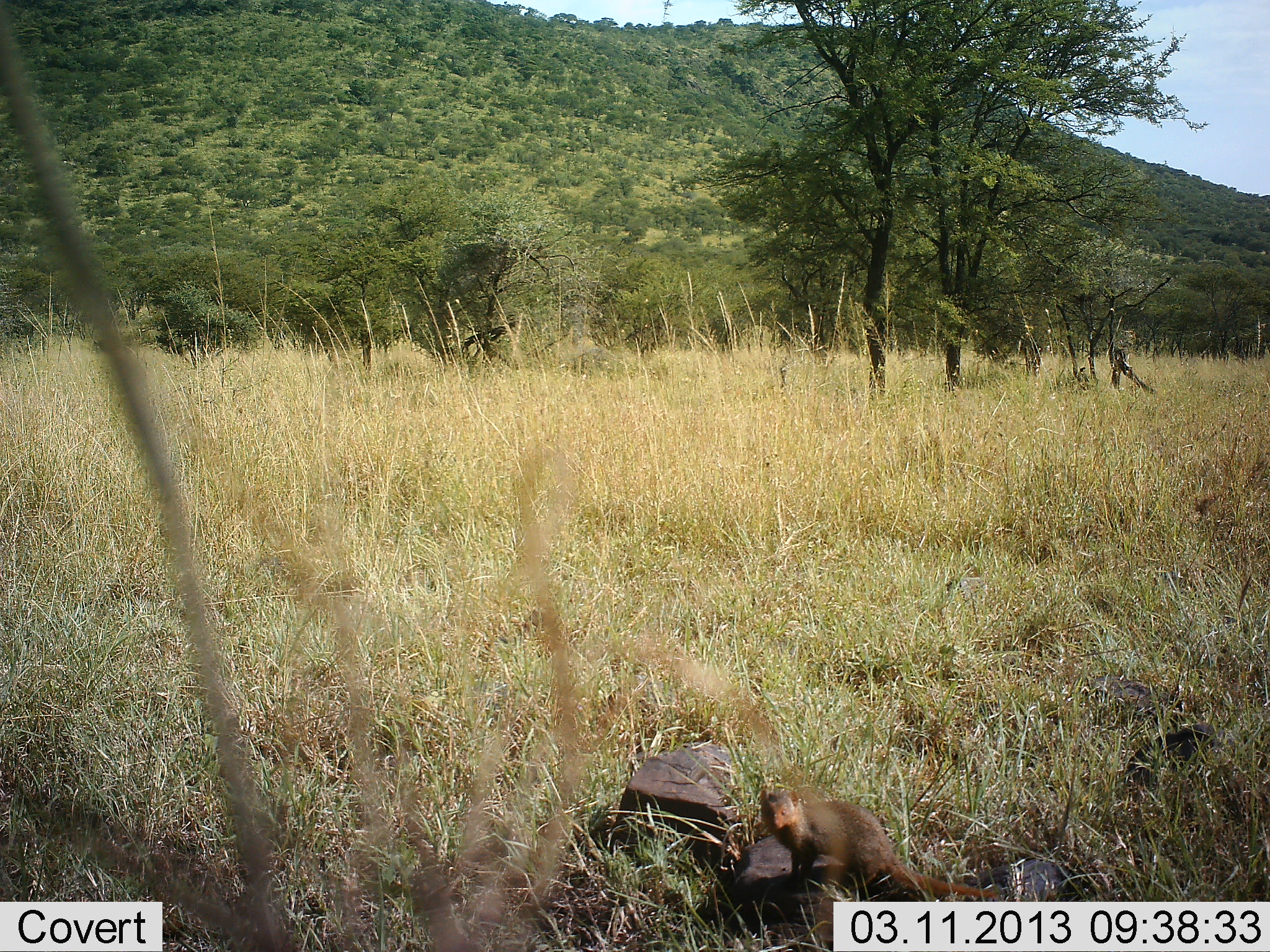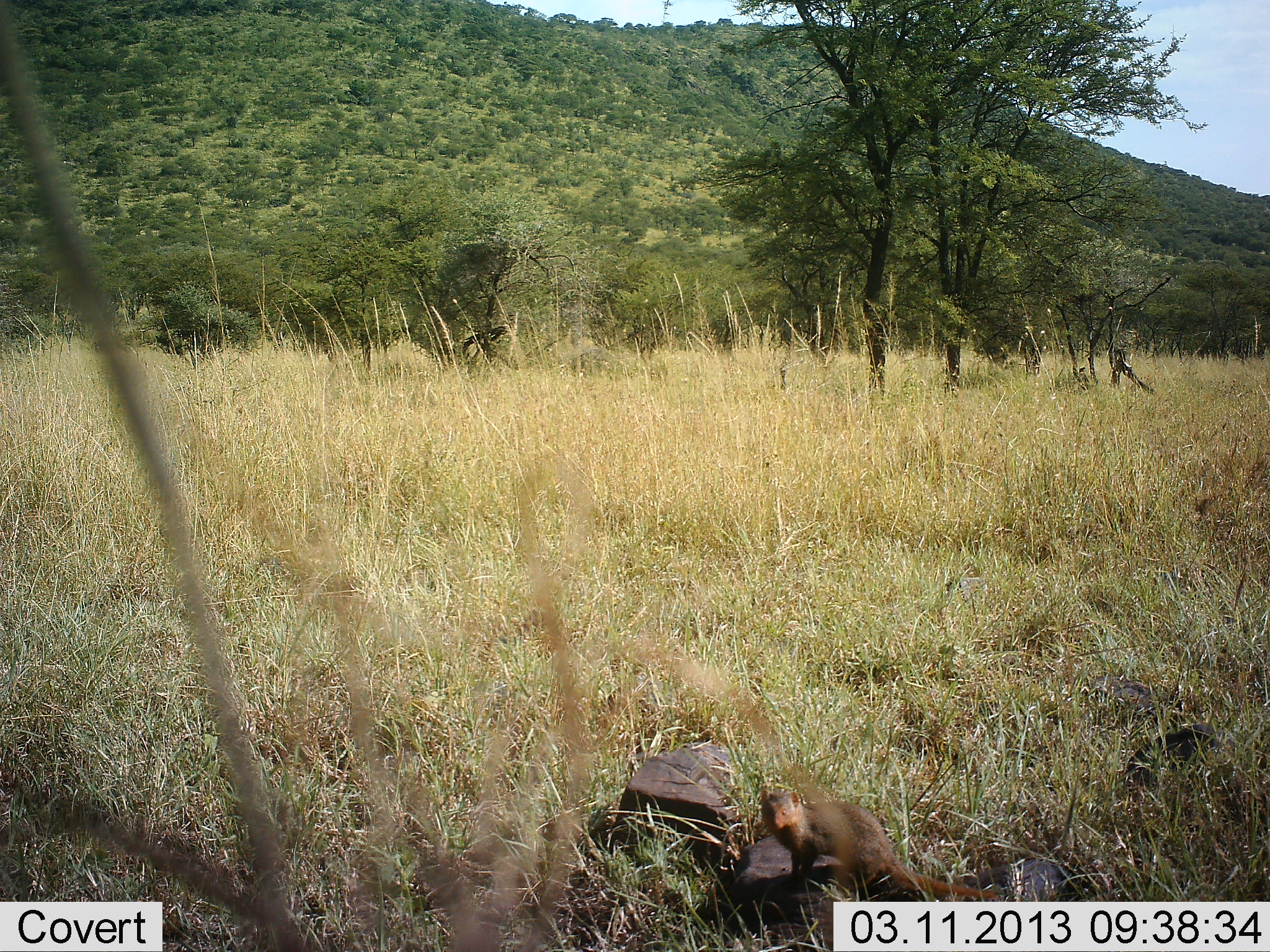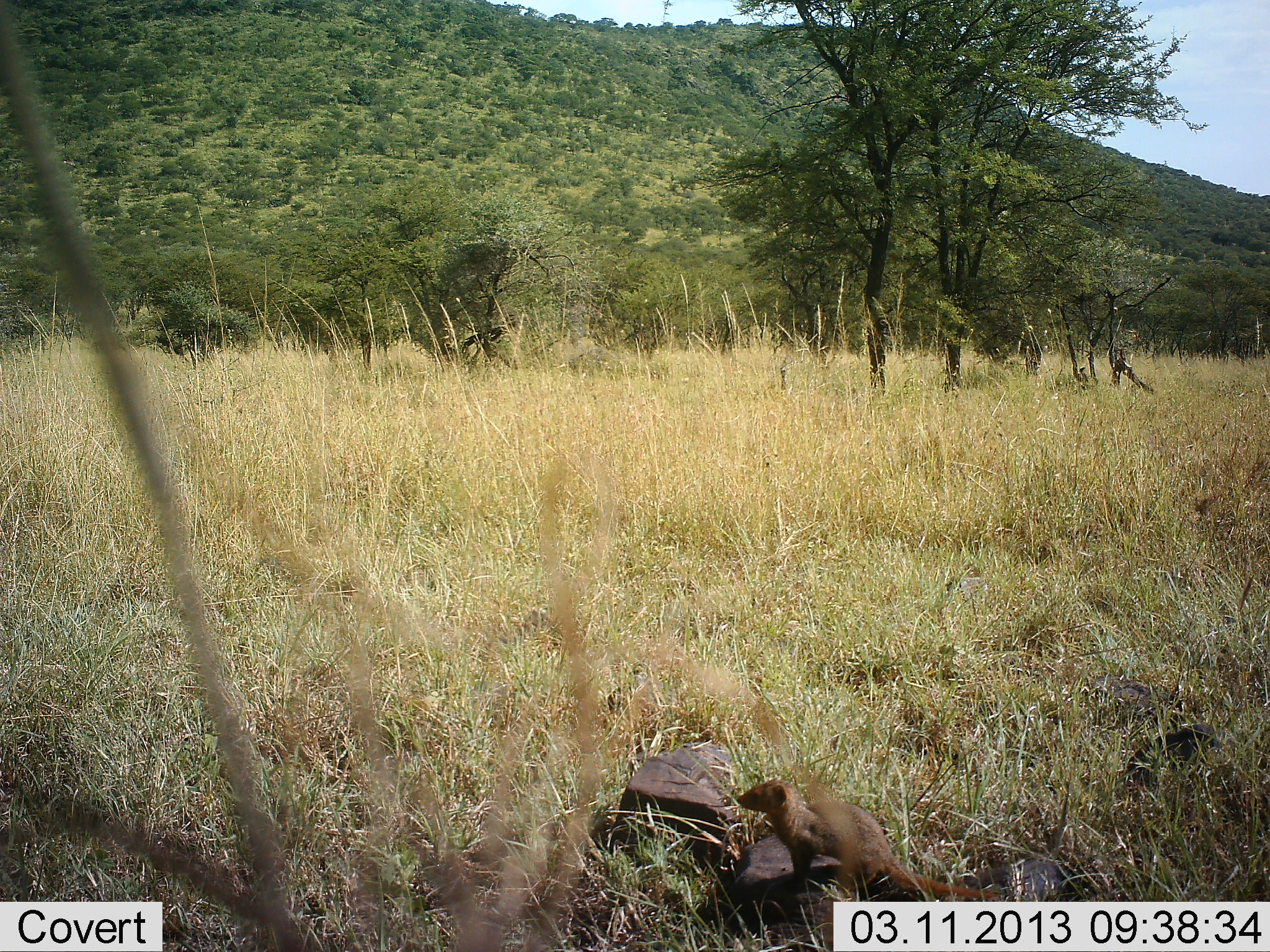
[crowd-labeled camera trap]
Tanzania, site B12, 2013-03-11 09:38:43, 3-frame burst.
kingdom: Animalia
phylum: Chordata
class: Mammalia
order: Carnivora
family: Herpestidae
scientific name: Herpestidae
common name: mongoose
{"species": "mongoose (Herpestidae)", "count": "1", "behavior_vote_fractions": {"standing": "100%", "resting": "0%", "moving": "0%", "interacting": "0%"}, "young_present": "12%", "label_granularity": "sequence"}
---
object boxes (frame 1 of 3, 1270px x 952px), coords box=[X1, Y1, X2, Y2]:
animal: box=[760, 788, 1000, 898]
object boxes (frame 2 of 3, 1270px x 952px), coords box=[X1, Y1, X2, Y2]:
animal: box=[762, 790, 1000, 899]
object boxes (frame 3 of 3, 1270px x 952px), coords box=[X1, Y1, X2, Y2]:
animal: box=[736, 780, 995, 896]